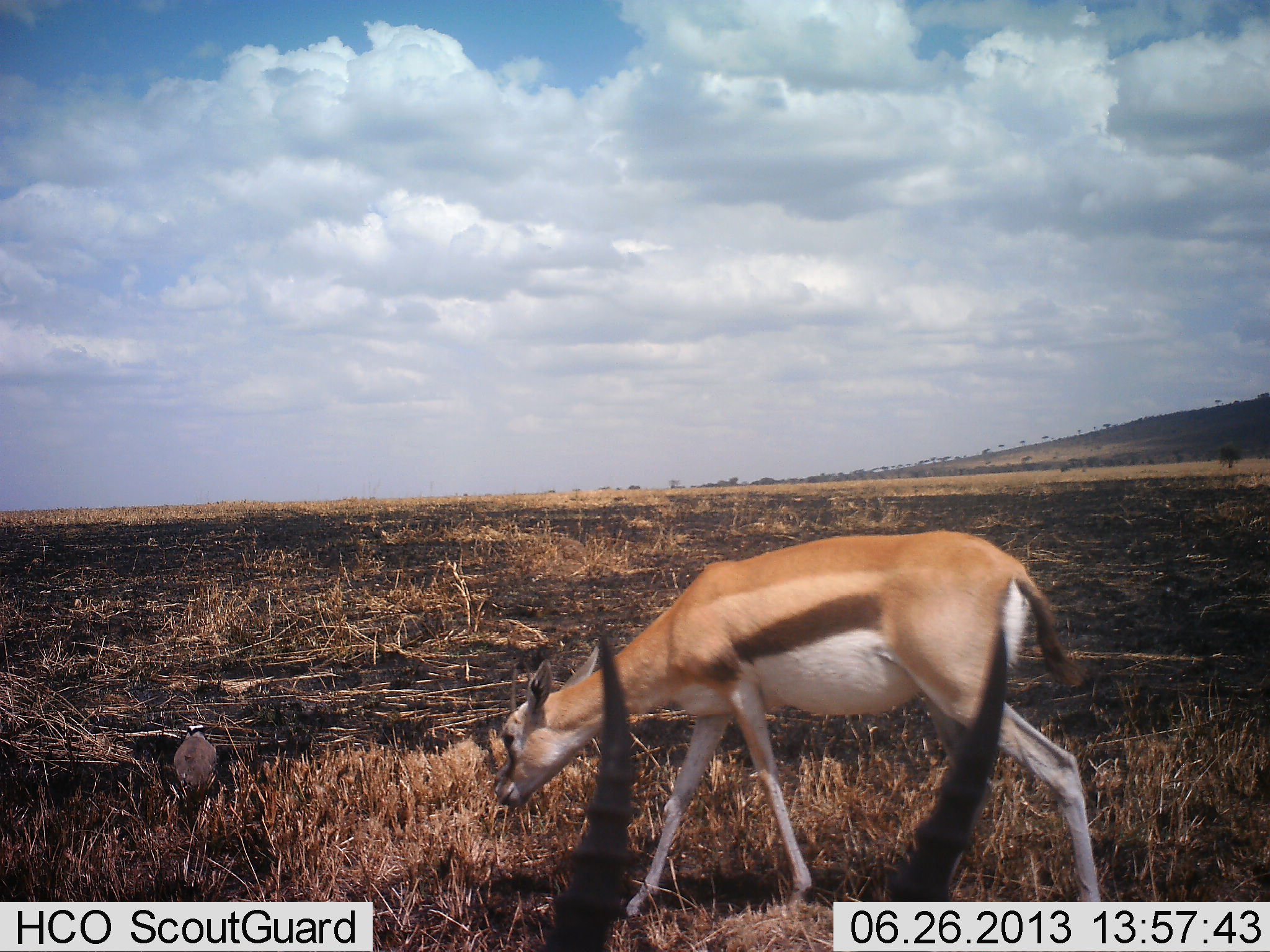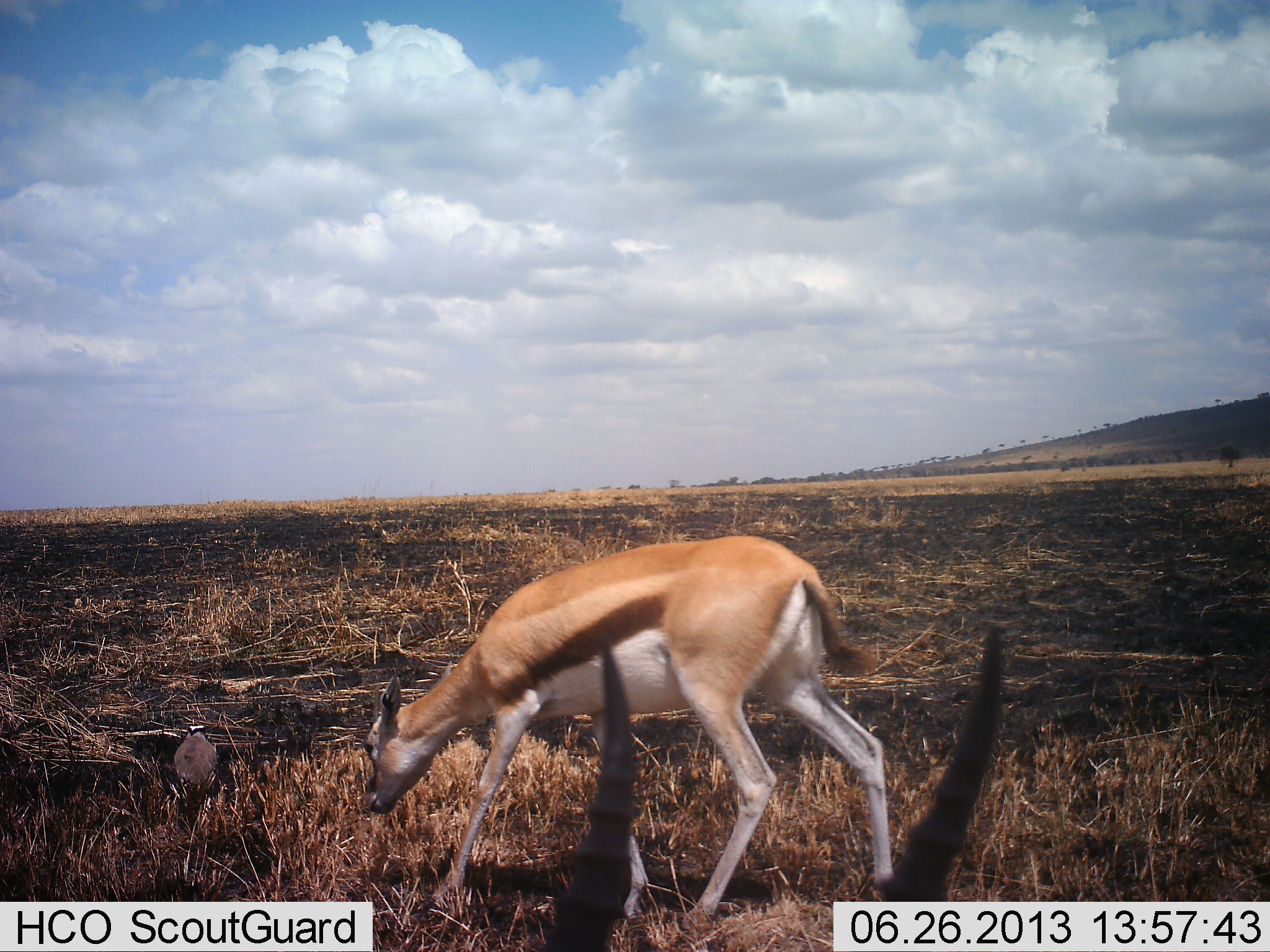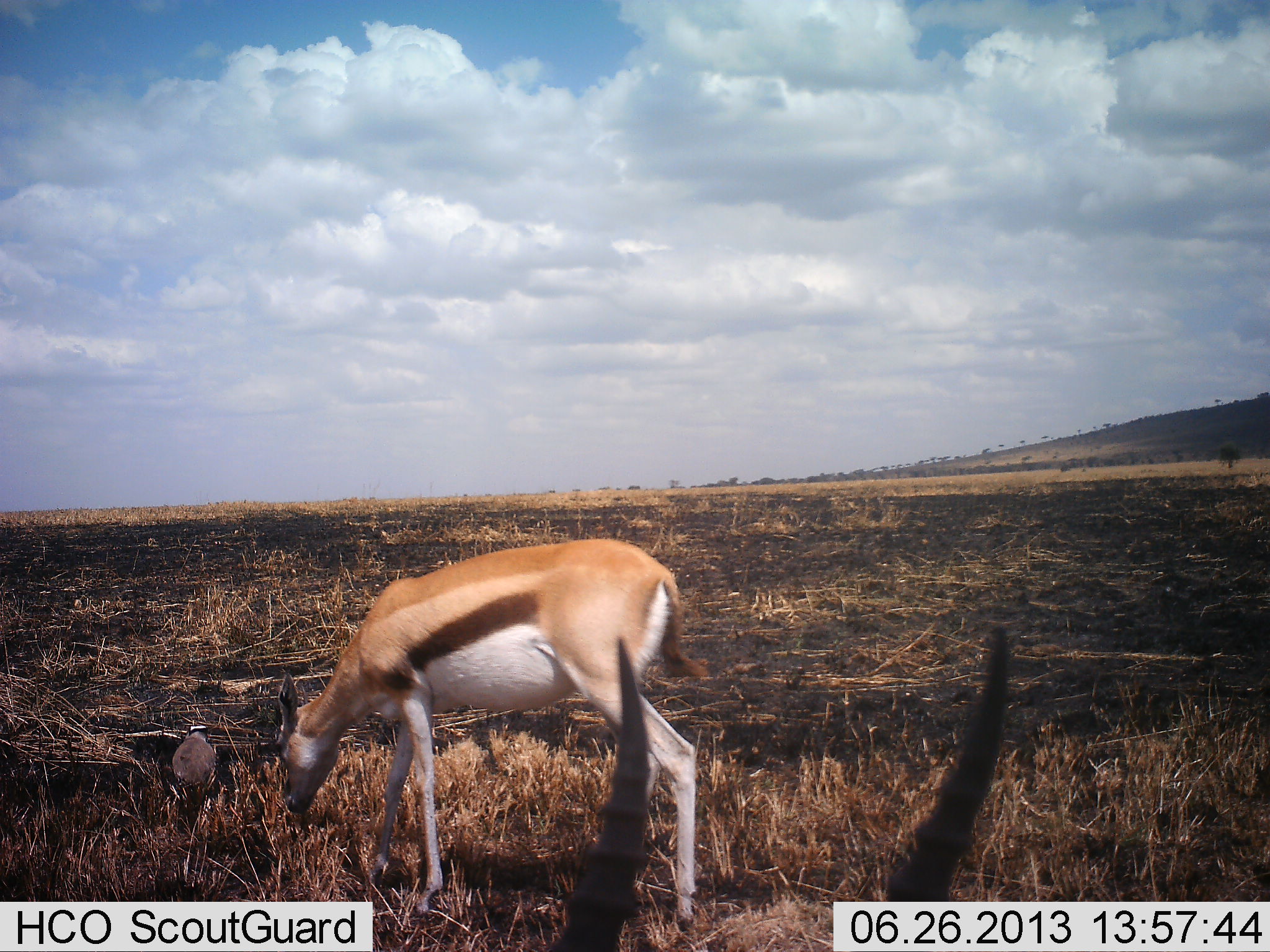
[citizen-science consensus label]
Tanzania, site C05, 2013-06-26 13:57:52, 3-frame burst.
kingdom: Animalia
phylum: Chordata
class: Mammalia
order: Artiodactyla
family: Bovidae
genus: Eudorcas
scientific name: Eudorcas thomsonii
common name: thomson's gazelle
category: gazellethomsons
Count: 2.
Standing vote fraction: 61%.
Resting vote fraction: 17%.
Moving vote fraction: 36%.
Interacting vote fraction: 3%.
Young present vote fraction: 14%.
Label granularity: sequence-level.